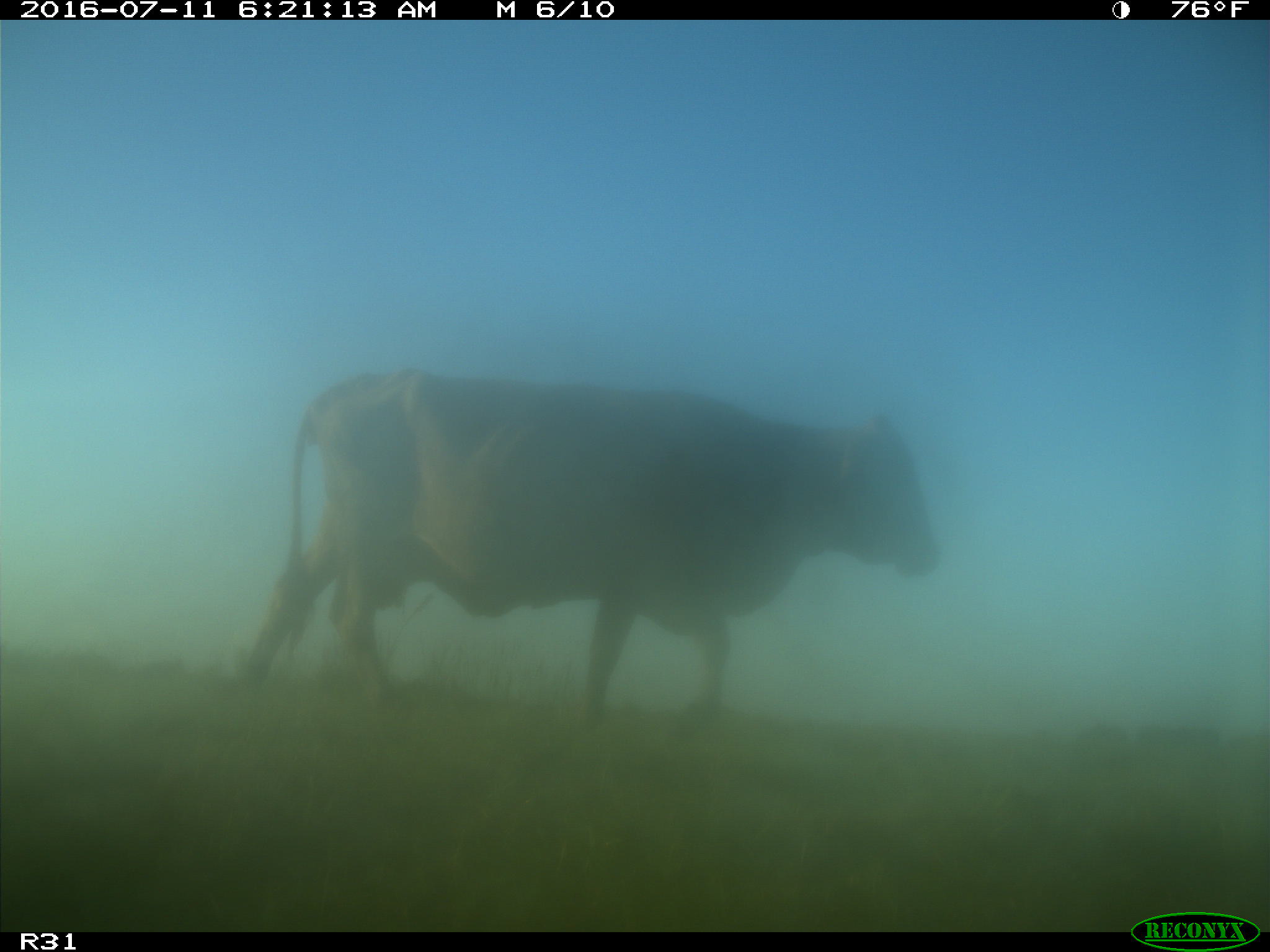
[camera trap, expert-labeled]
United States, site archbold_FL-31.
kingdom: Animalia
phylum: Chordata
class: Mammalia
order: Artiodactyla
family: Bovidae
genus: Bos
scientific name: Bos taurus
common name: domestic cow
Bos taurus (domestic cow).